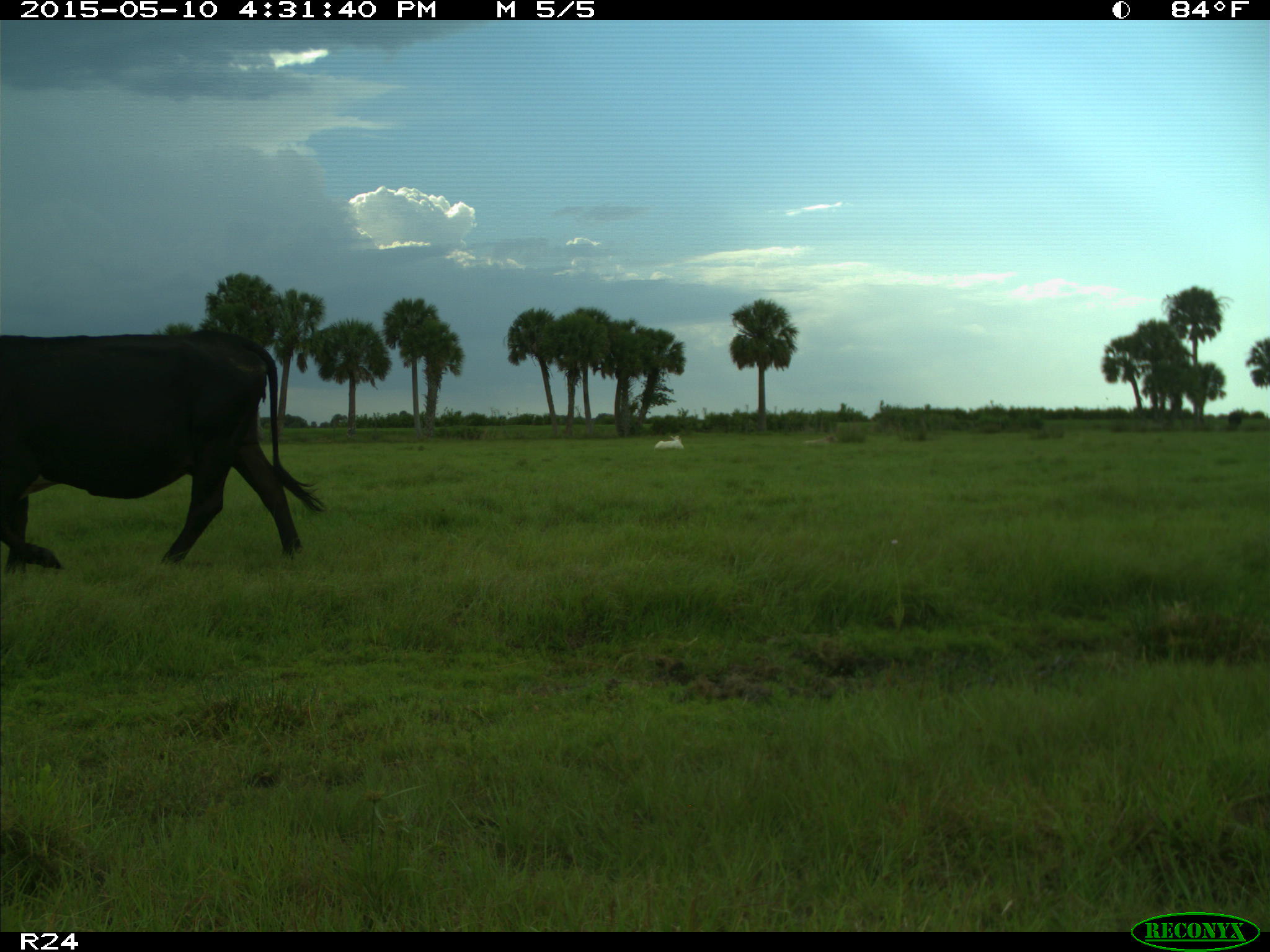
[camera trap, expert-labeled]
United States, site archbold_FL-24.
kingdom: Animalia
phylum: Chordata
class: Mammalia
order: Artiodactyla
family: Bovidae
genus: Bos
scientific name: Bos taurus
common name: domestic cow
Bos taurus (domestic cow).